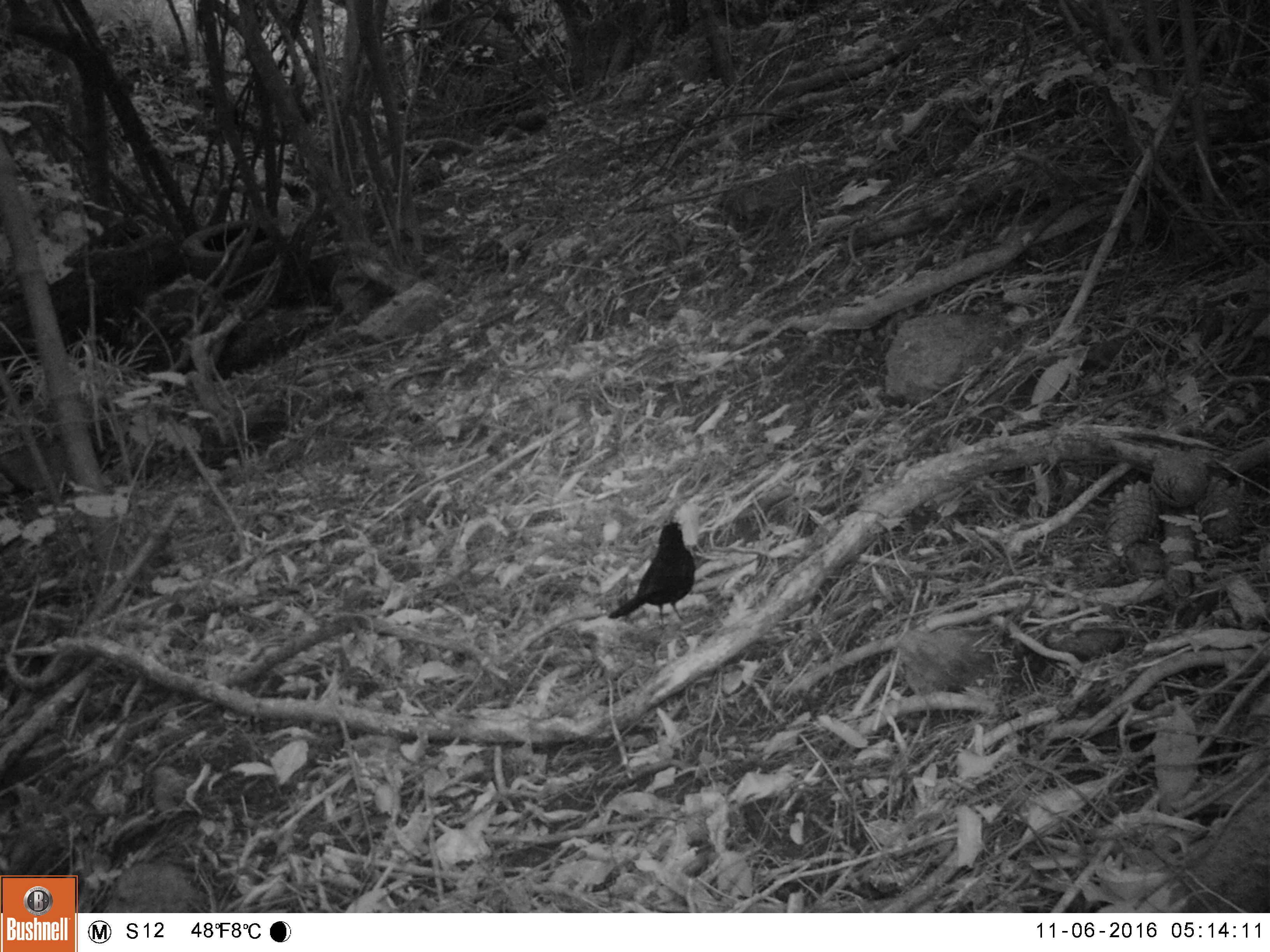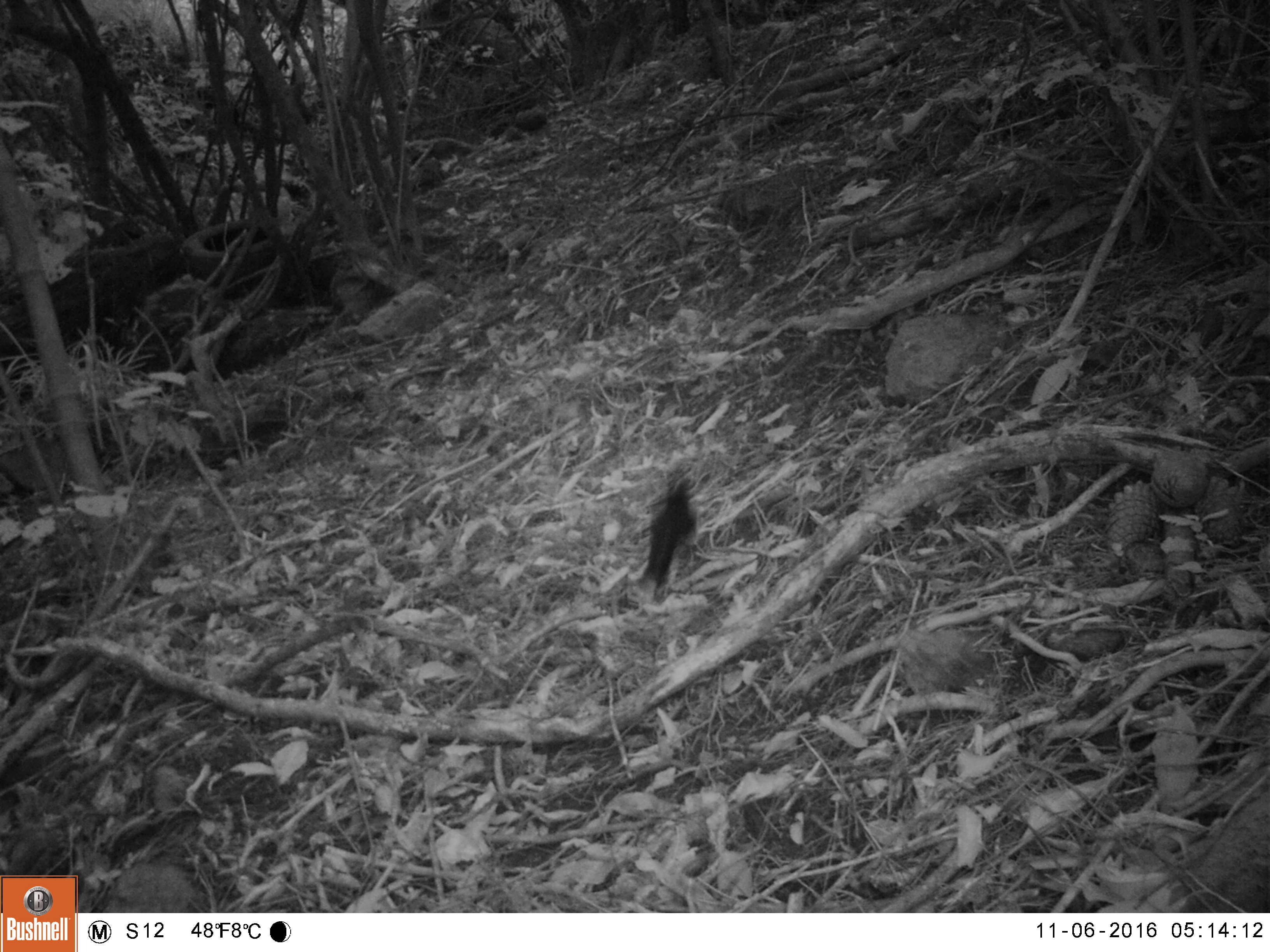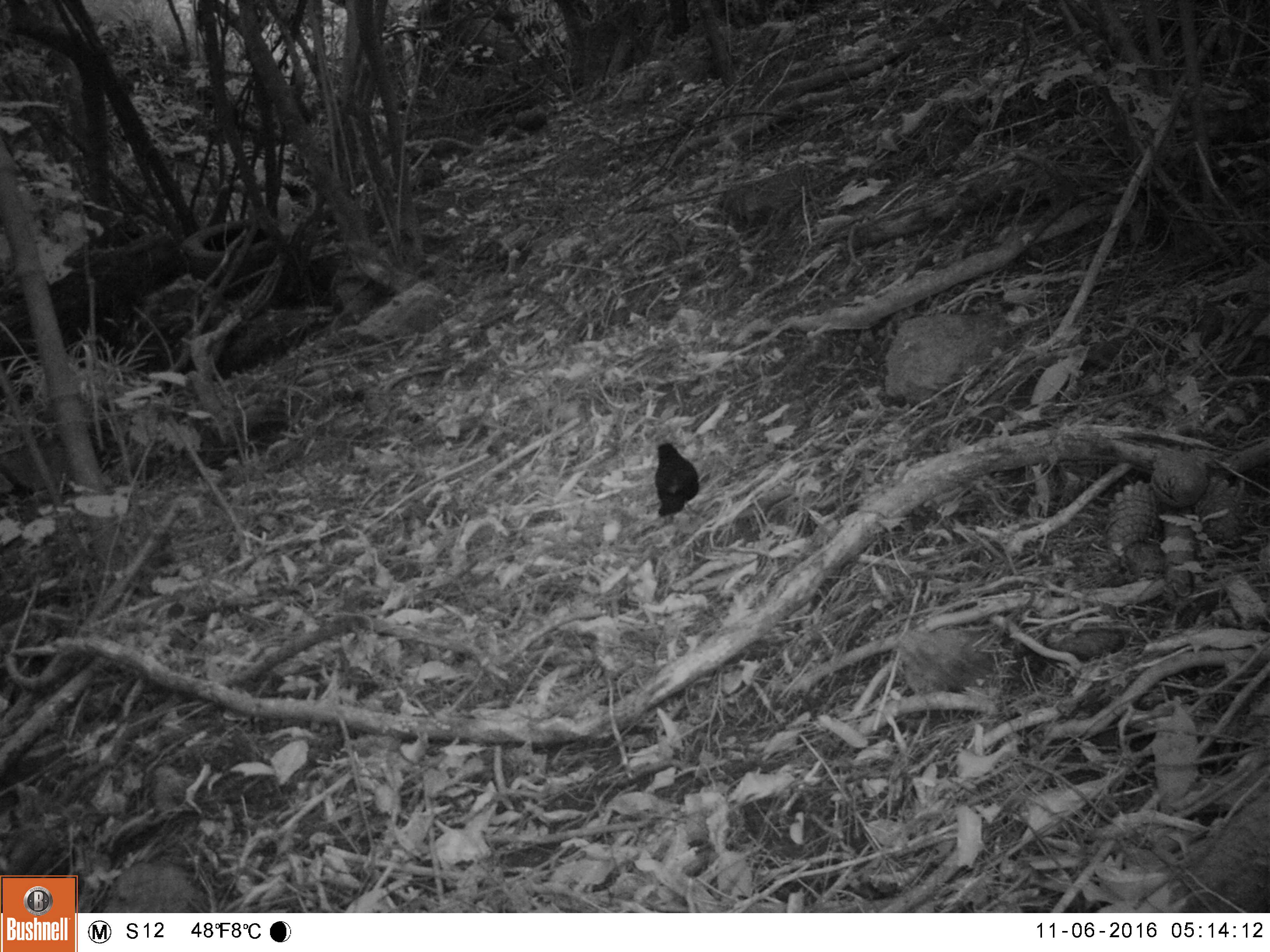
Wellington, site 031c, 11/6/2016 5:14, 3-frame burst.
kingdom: Animalia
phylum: Chordata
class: Aves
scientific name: Aves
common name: bird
Bird (Aves).